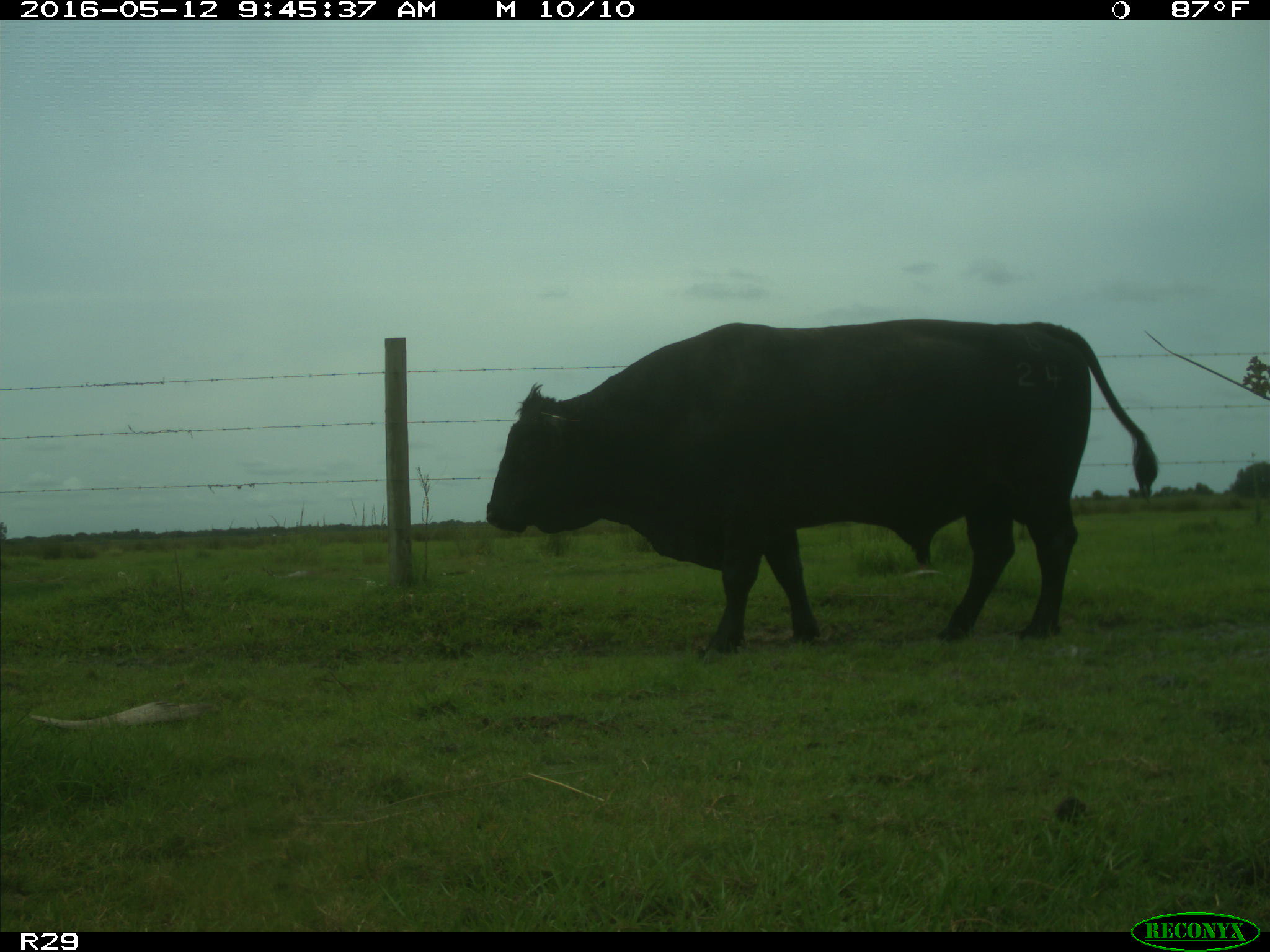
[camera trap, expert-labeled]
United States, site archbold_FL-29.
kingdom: Animalia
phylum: Chordata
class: Mammalia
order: Artiodactyla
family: Bovidae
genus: Bos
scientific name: Bos taurus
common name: domestic cow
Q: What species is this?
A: Bos taurus (domestic cow).